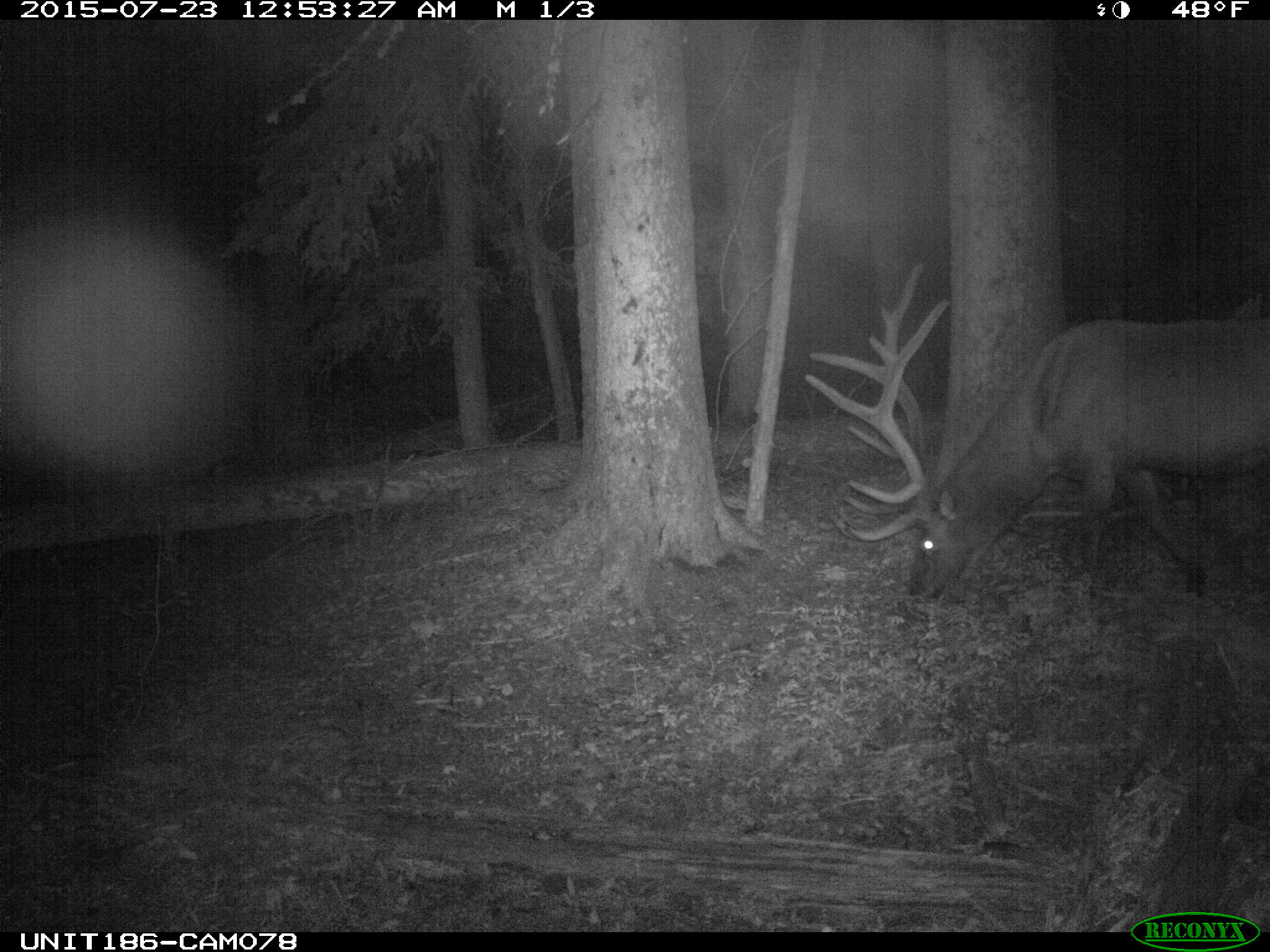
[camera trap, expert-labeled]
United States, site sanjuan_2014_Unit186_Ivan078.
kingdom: Animalia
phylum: Chordata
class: Mammalia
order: Artiodactyla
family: Cervidae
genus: Cervus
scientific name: Cervus elaphus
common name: red deer